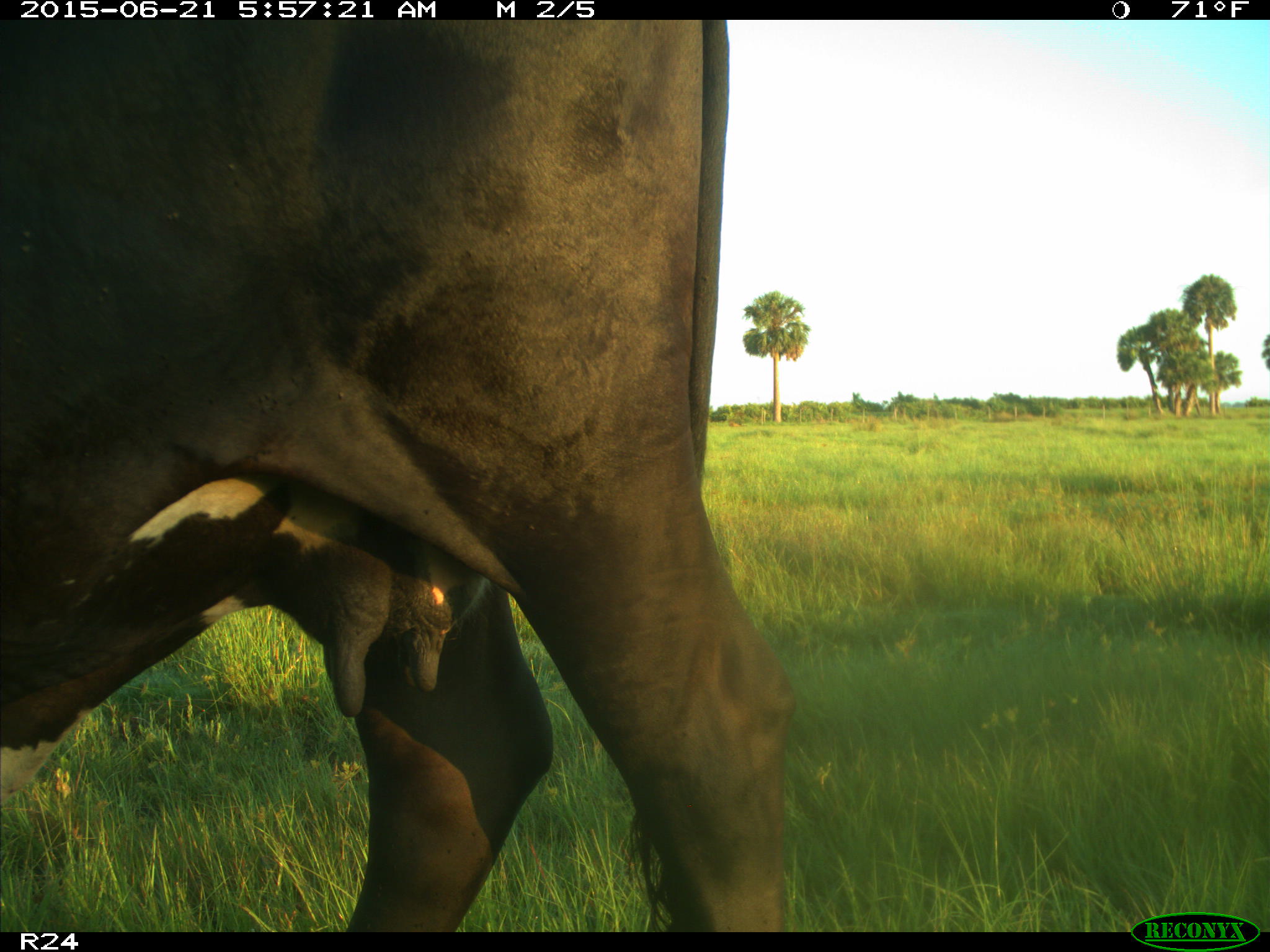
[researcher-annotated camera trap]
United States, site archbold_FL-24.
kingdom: Animalia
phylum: Chordata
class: Mammalia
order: Artiodactyla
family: Bovidae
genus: Bos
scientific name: Bos taurus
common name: domestic cow